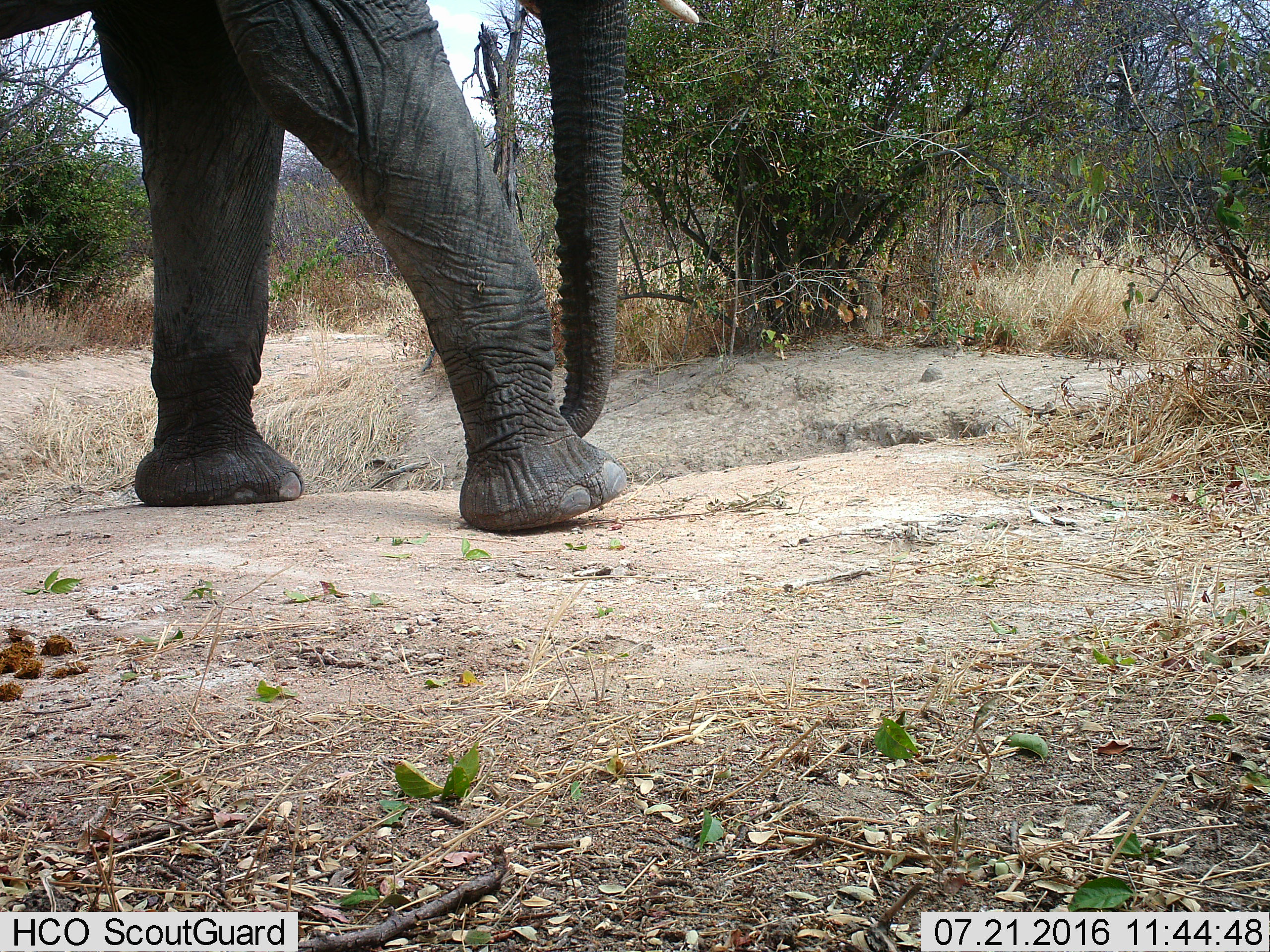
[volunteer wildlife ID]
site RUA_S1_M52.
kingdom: Animalia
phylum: Chordata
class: Mammalia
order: Proboscidea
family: Elephantidae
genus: Loxodonta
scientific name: Loxodonta africana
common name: african bush elephant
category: elephant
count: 1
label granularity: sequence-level